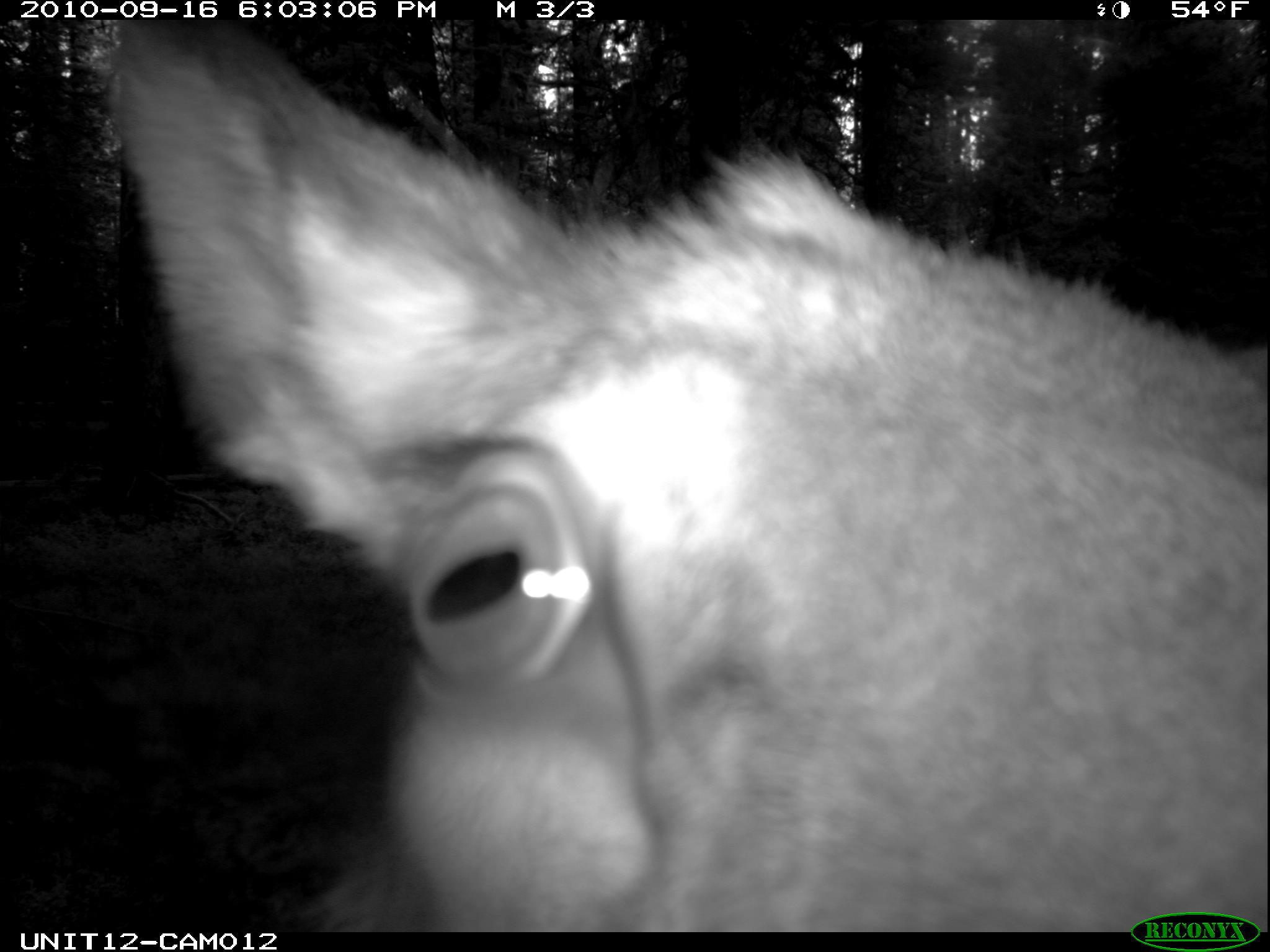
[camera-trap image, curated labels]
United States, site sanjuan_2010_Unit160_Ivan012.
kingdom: Animalia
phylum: Chordata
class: Mammalia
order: Artiodactyla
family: Cervidae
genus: Cervus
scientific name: Cervus elaphus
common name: red deer